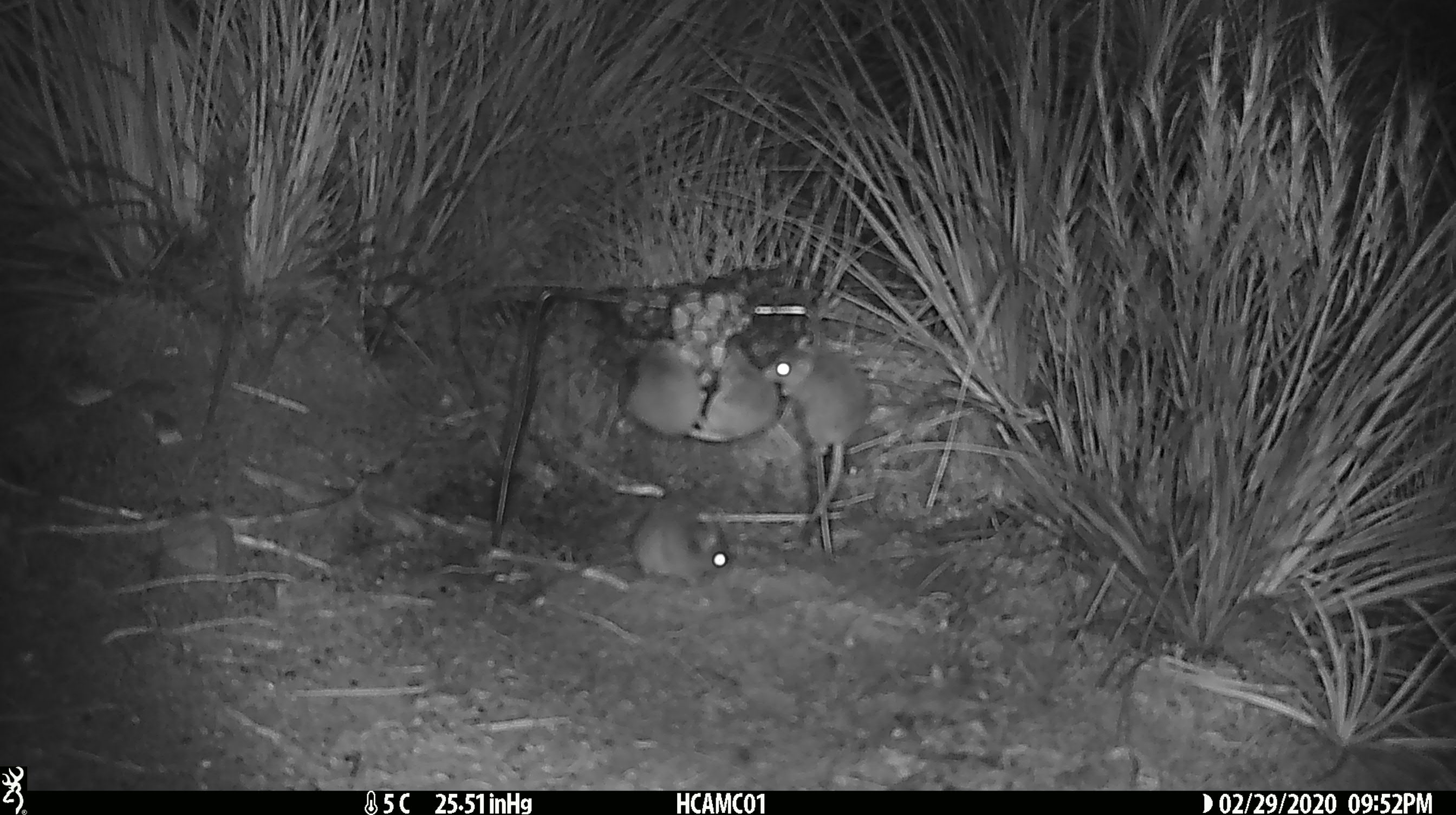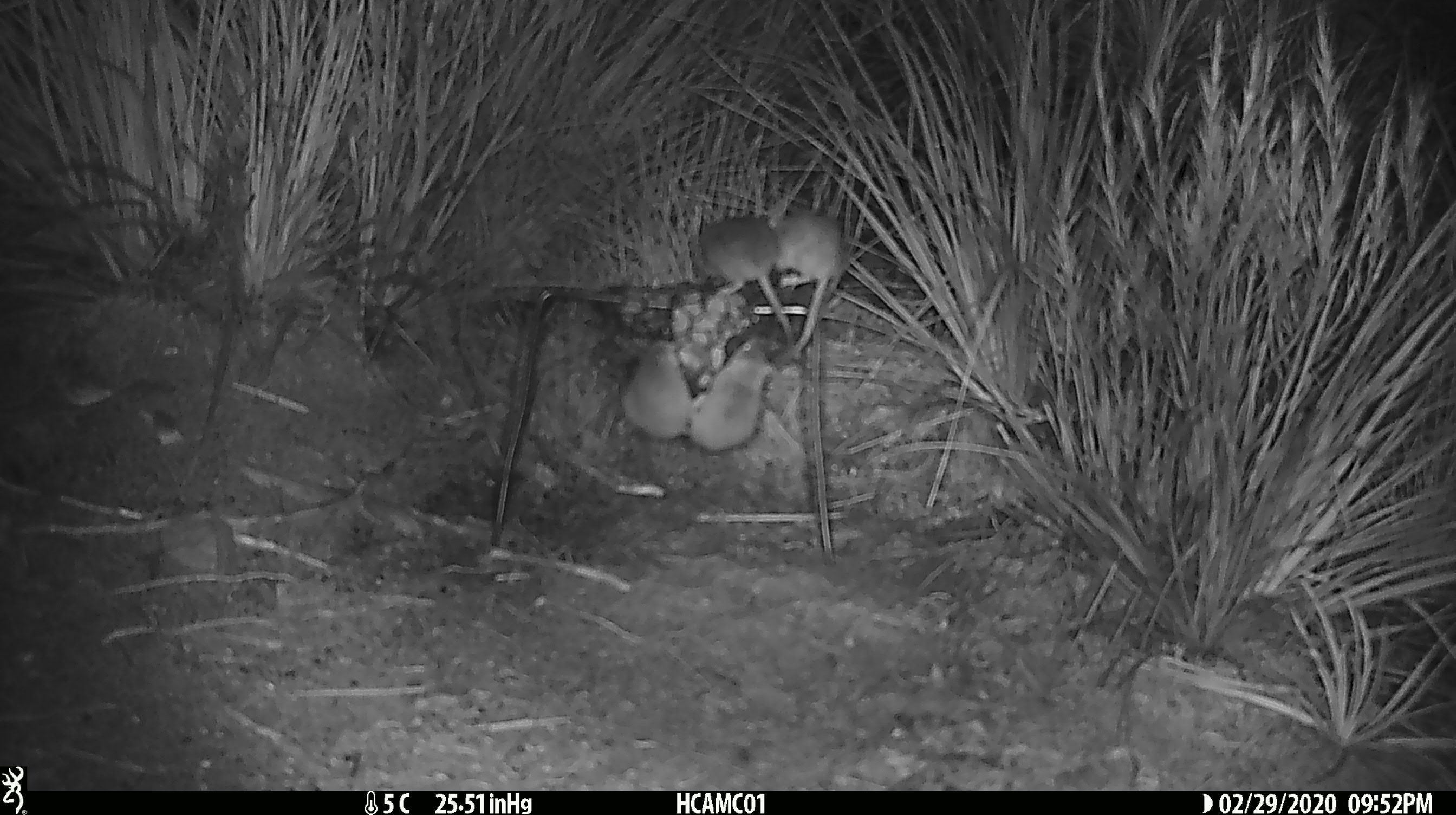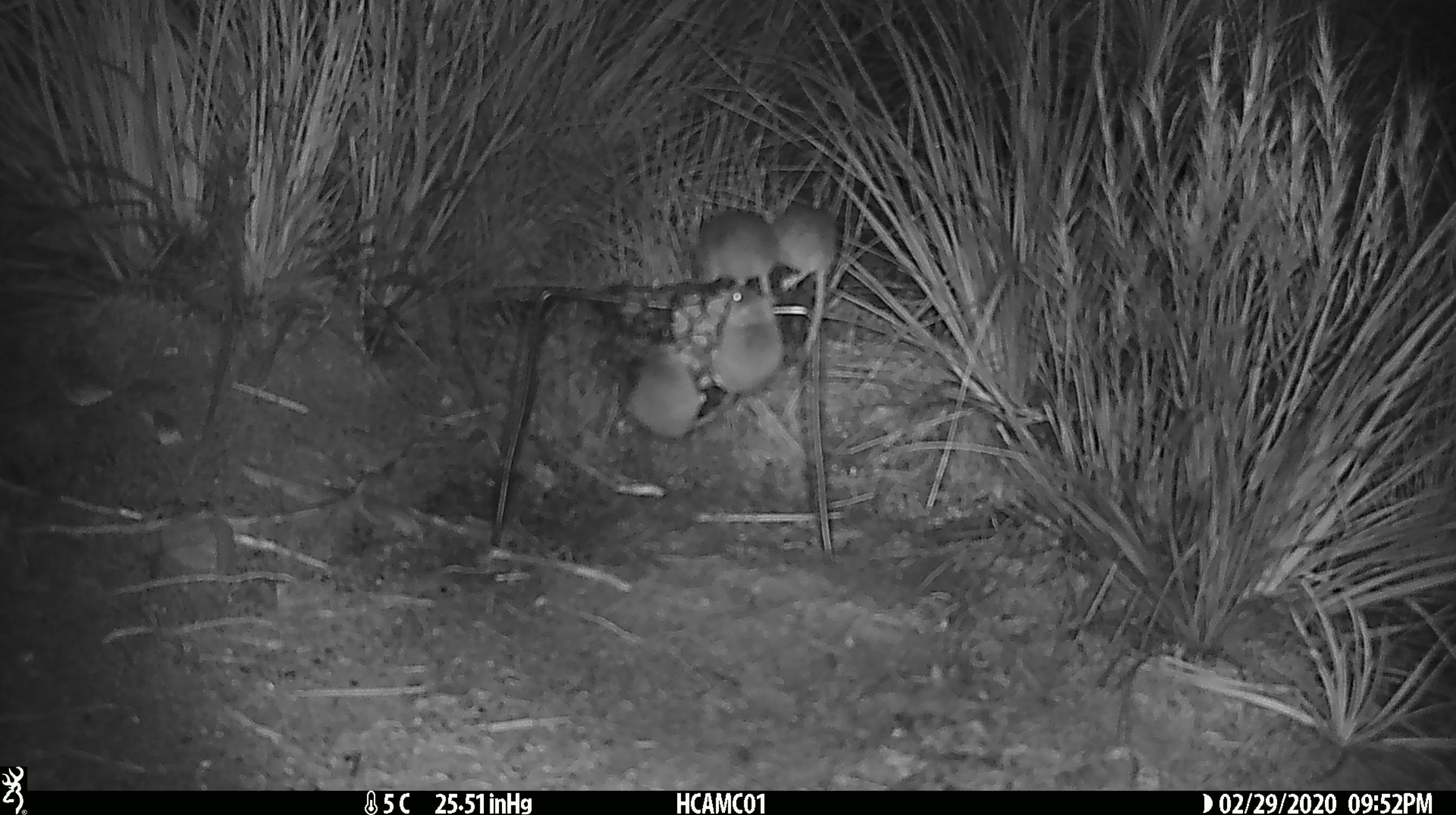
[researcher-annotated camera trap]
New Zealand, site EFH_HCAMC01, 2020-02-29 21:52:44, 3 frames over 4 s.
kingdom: Animalia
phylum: Chordata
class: Mammalia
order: Rodentia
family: Muridae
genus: Mus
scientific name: Mus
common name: mouse